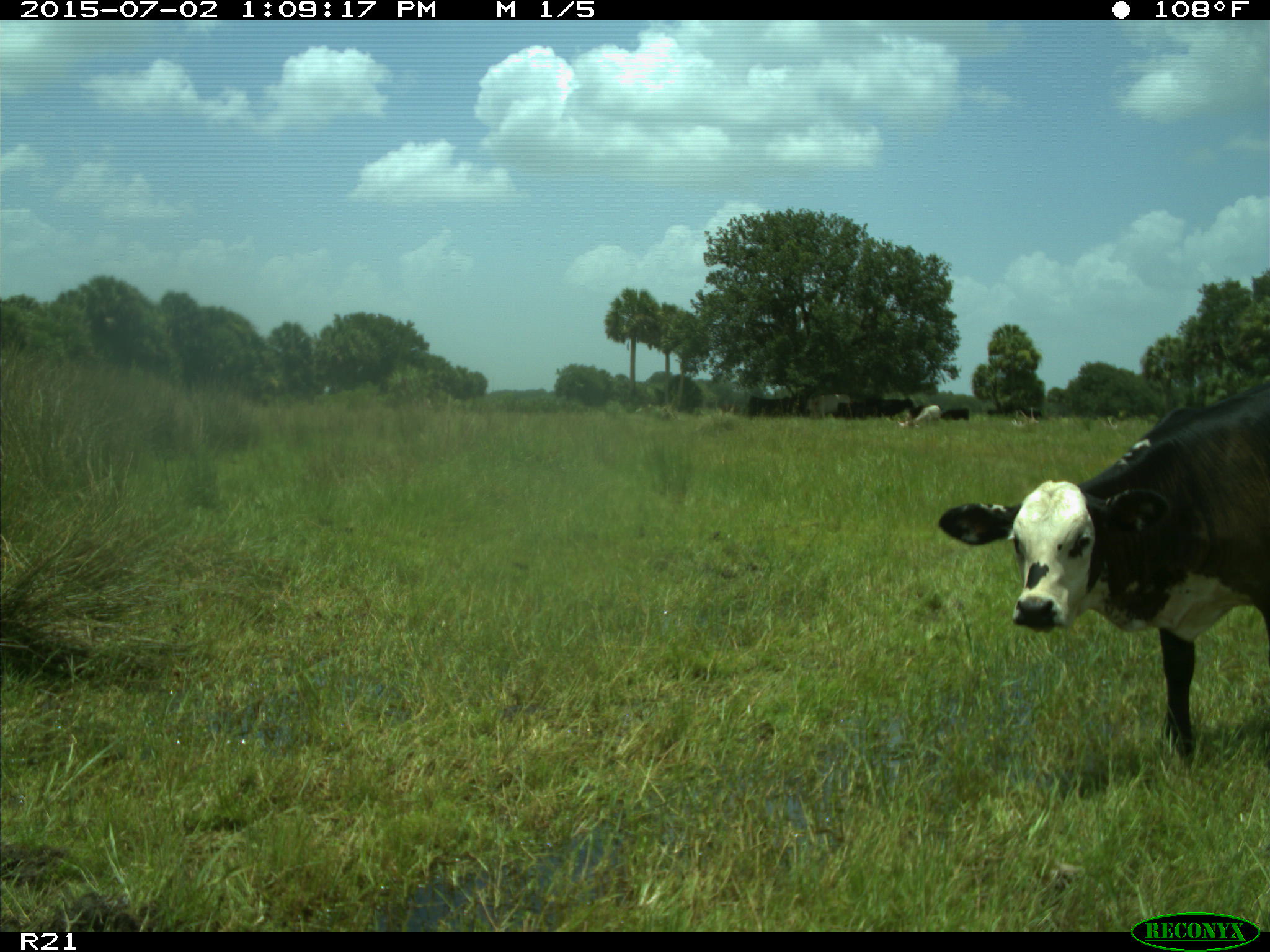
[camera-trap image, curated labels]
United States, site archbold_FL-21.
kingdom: Animalia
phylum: Chordata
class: Mammalia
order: Artiodactyla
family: Bovidae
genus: Bos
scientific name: Bos taurus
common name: domestic cow